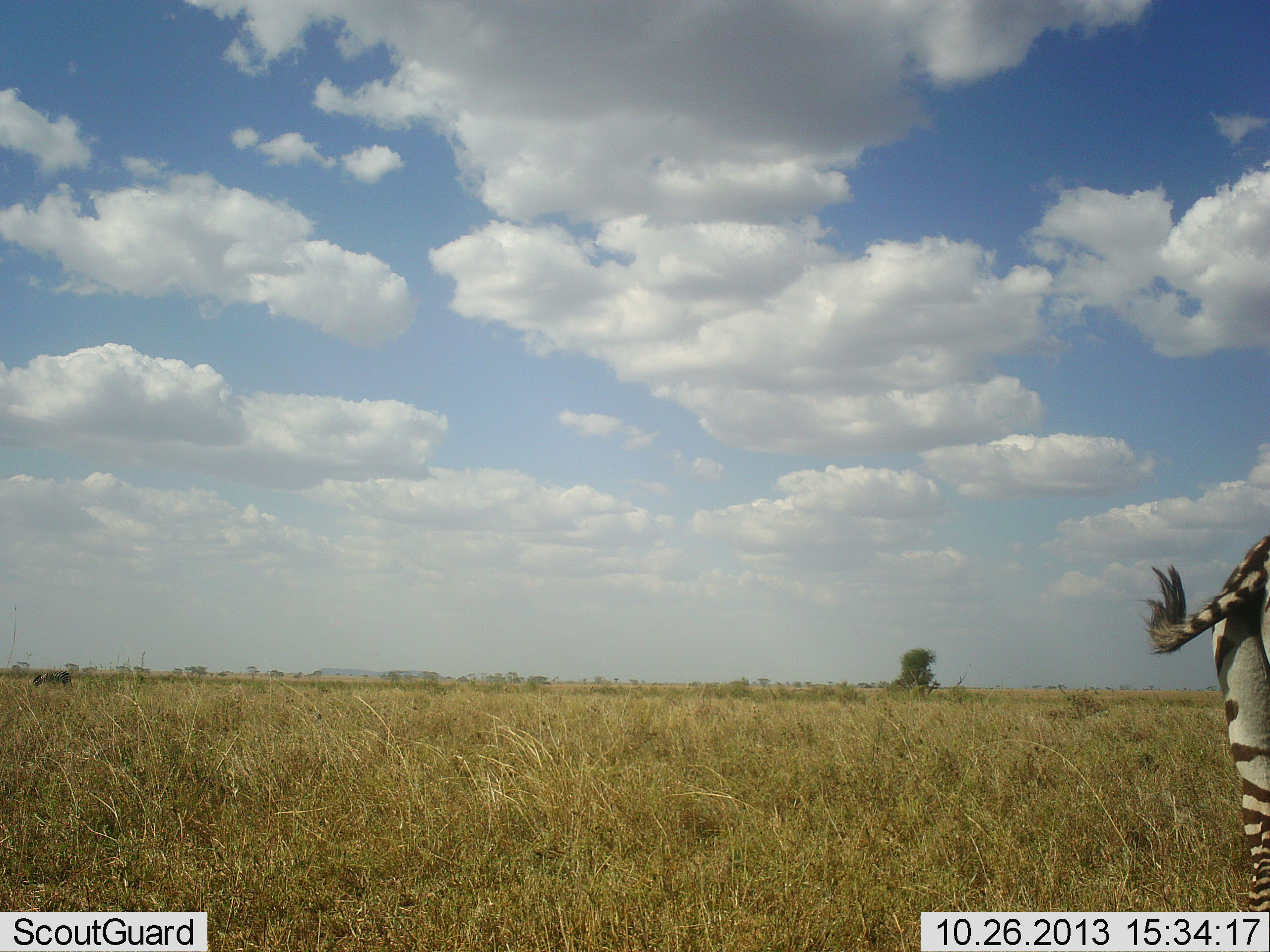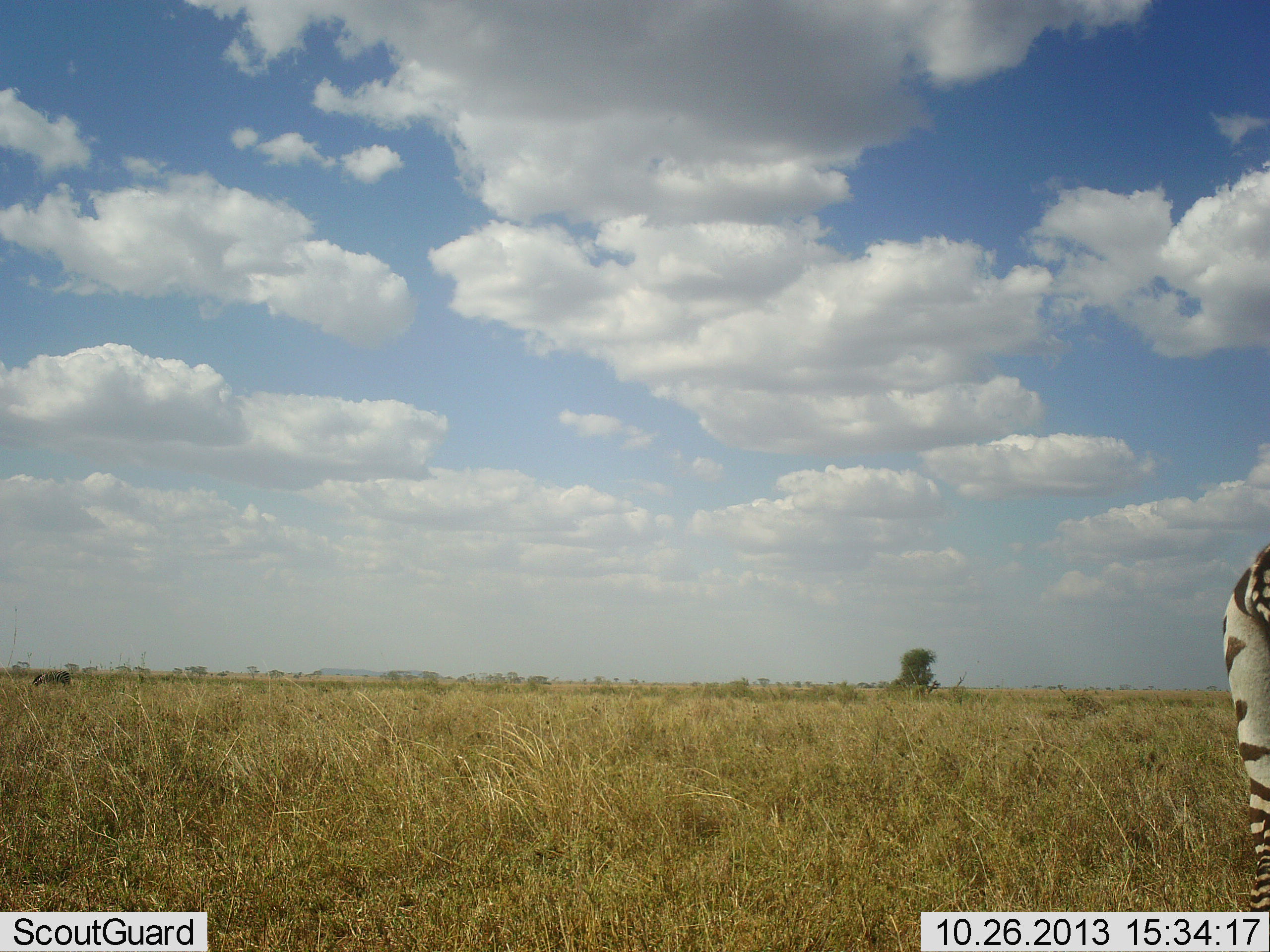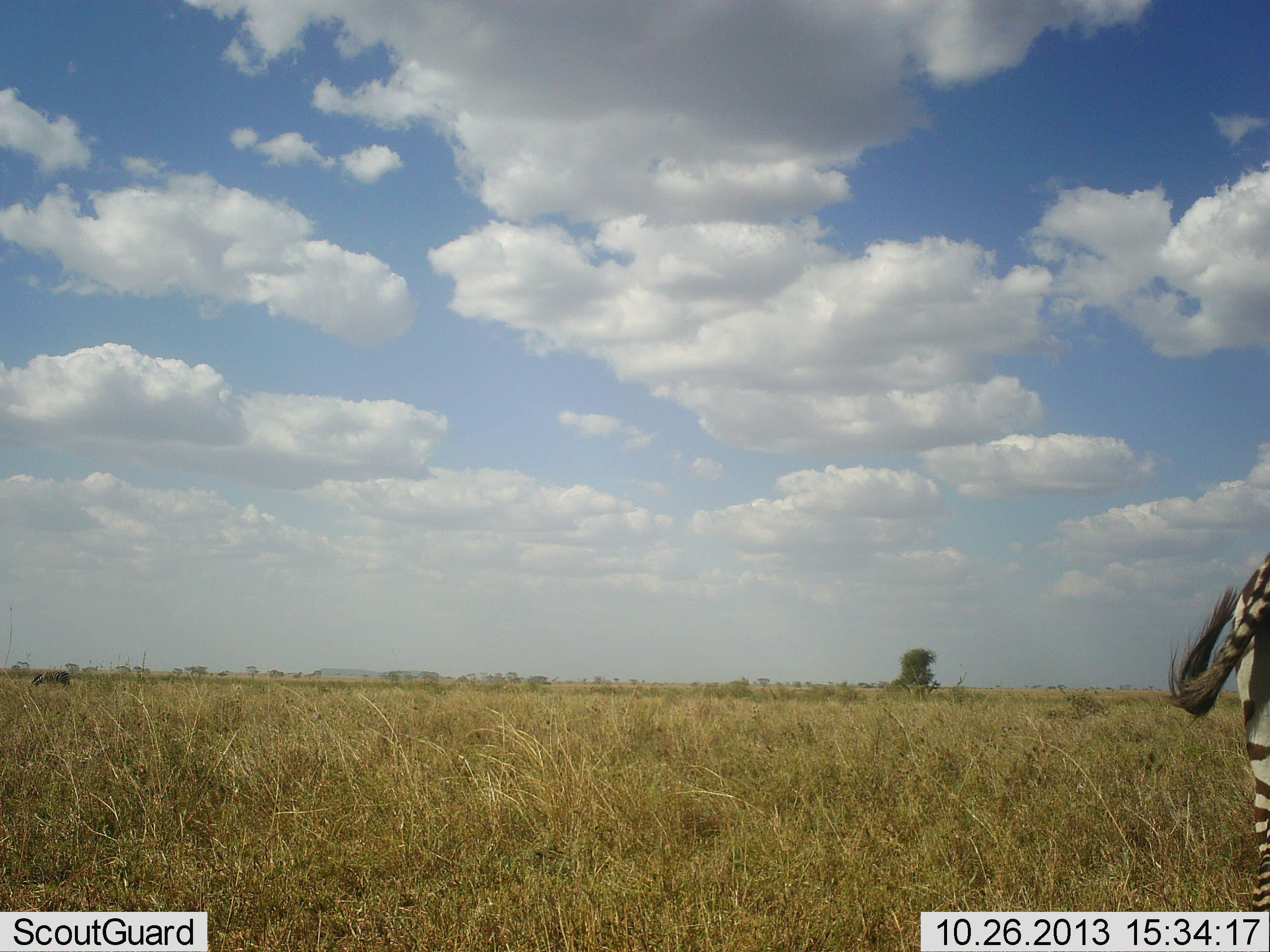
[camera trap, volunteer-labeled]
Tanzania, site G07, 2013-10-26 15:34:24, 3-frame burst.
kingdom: Animalia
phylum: Chordata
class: Mammalia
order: Perissodactyla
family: Equidae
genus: Equus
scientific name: Equus quagga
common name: plains zebra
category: zebra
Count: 1.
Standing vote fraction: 100%.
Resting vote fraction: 0%.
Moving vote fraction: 0%.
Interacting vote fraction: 0%.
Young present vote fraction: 0%.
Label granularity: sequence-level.